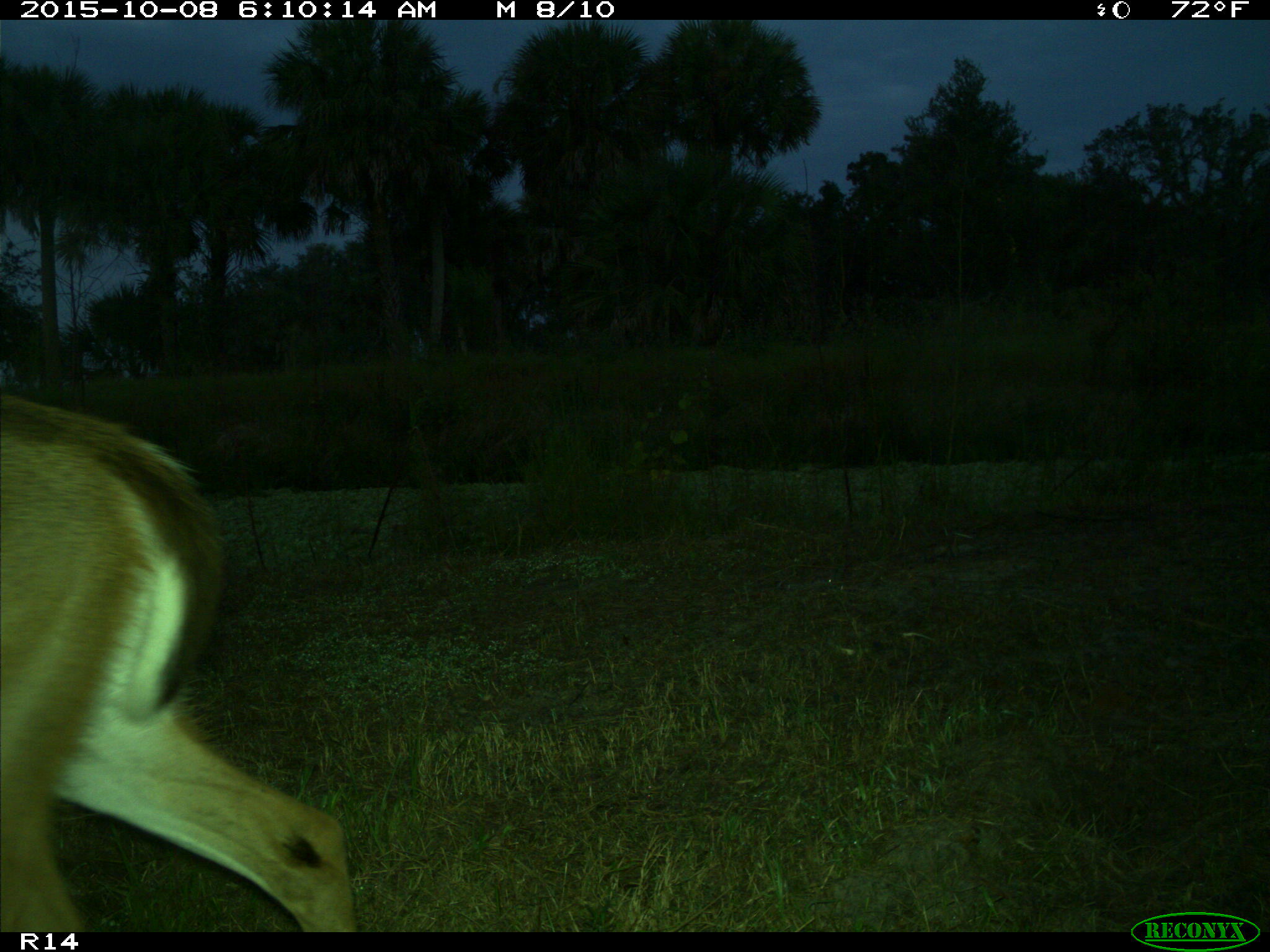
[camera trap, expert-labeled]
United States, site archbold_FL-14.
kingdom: Animalia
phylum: Chordata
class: Mammalia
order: Artiodactyla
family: Cervidae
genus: Odocoileus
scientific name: Odocoileus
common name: deer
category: unidentified deer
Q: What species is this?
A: Unidentified deer (deer) (Odocoileus).